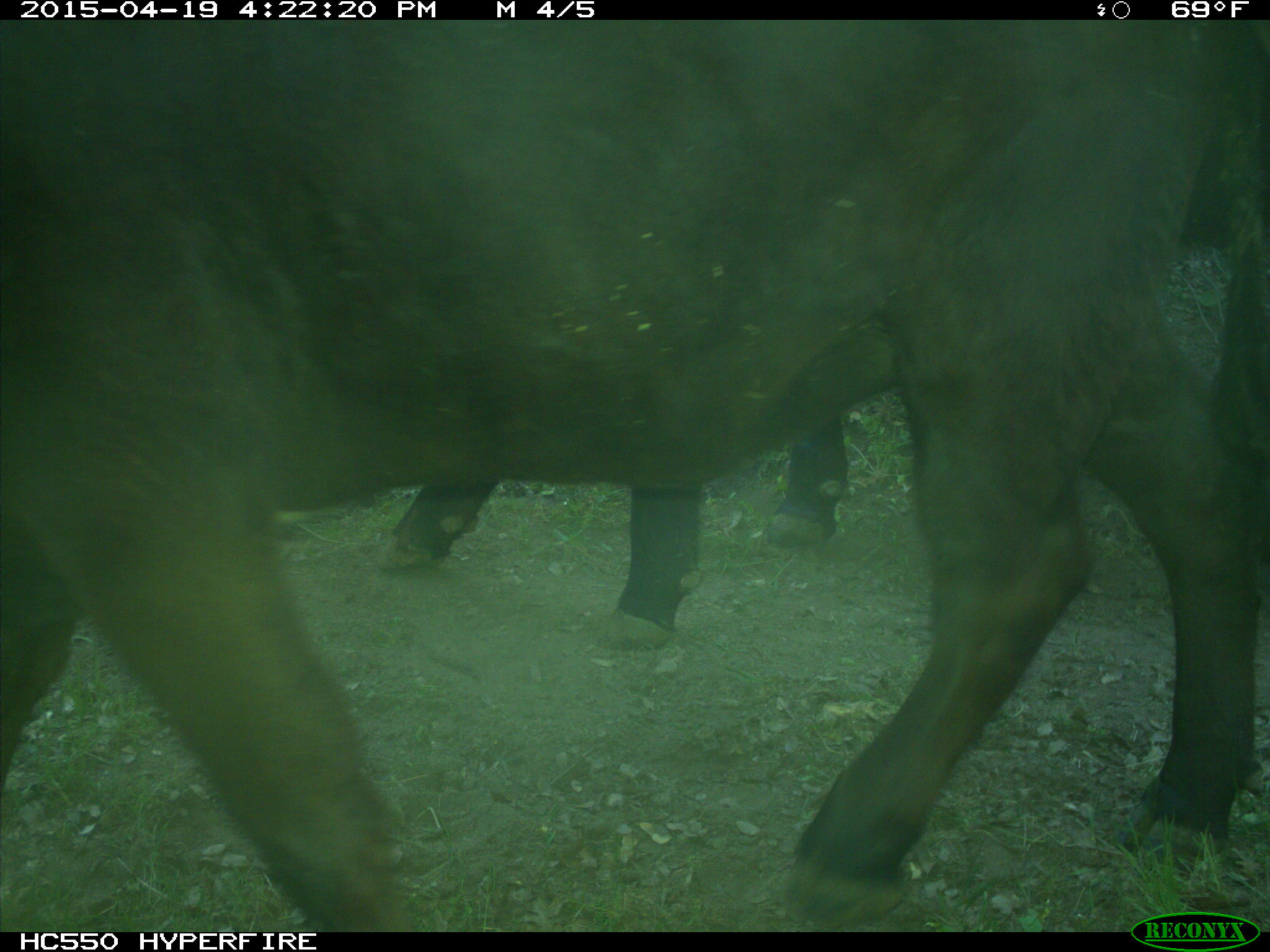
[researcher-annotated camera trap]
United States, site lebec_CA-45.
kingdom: Animalia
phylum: Chordata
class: Mammalia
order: Artiodactyla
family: Bovidae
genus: Bos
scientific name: Bos taurus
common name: domestic cow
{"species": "Bos taurus (domestic cow)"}